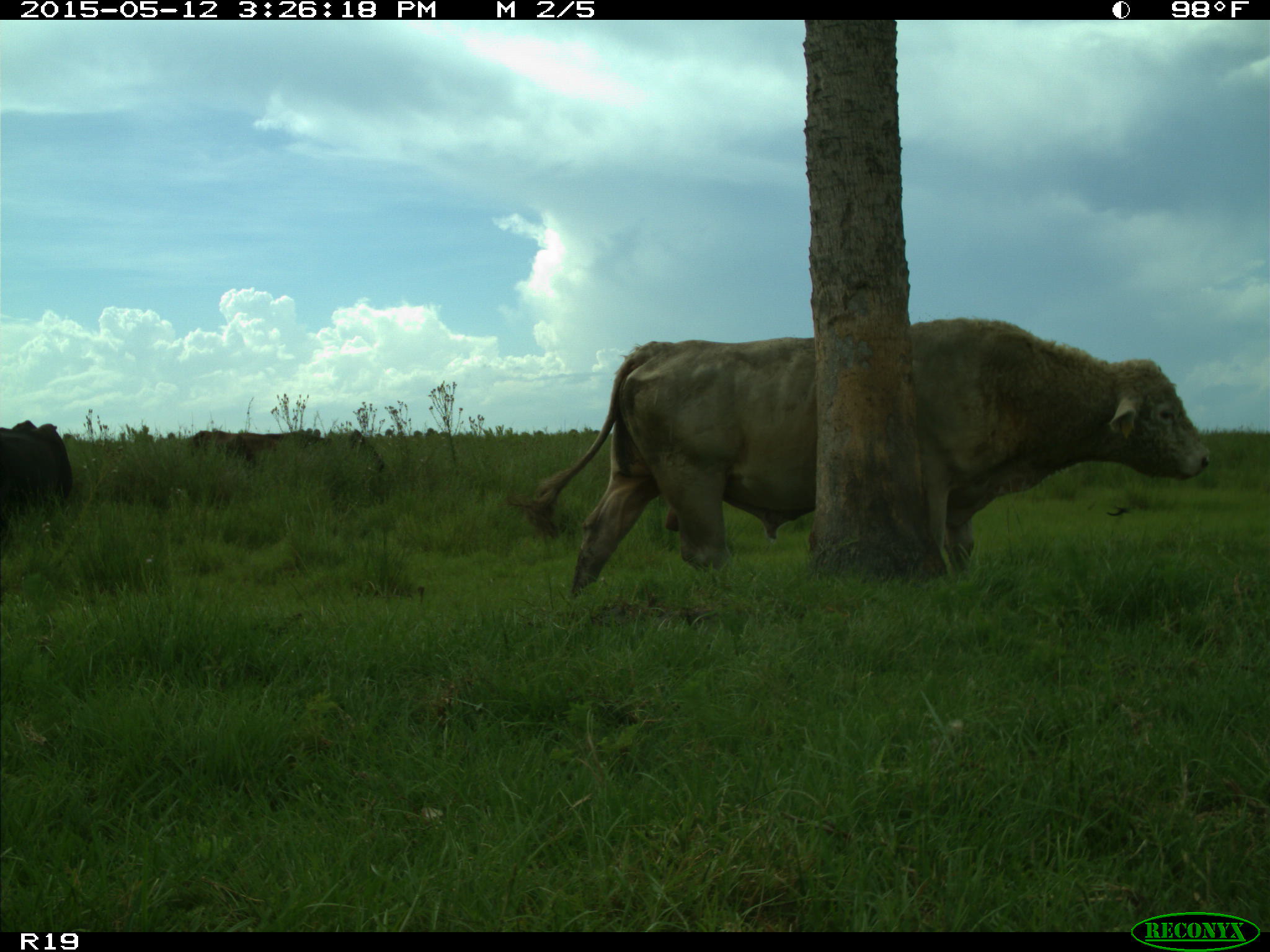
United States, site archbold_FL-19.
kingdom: Animalia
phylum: Chordata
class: Mammalia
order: Artiodactyla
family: Bovidae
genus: Bos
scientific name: Bos taurus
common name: domestic cow